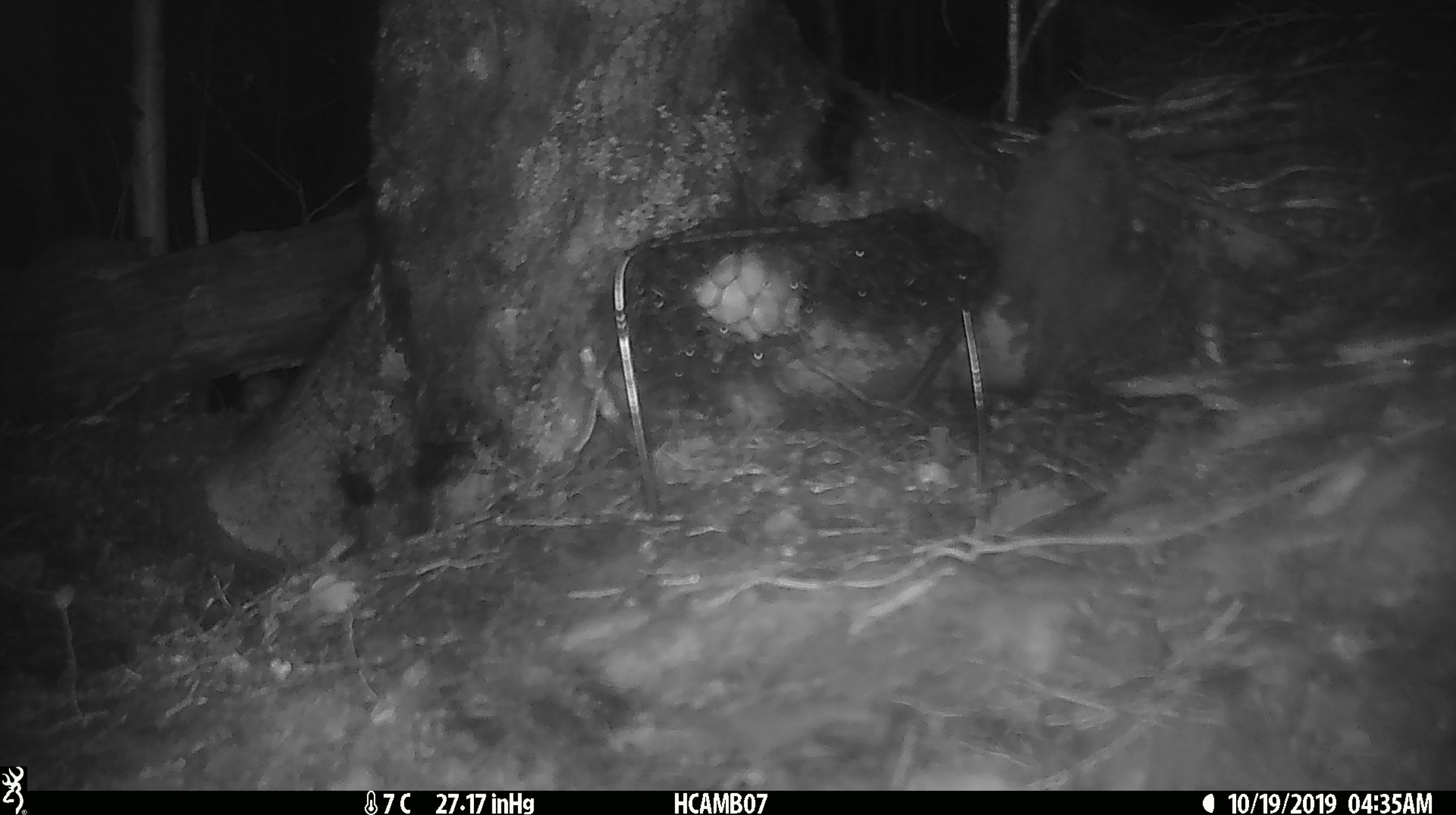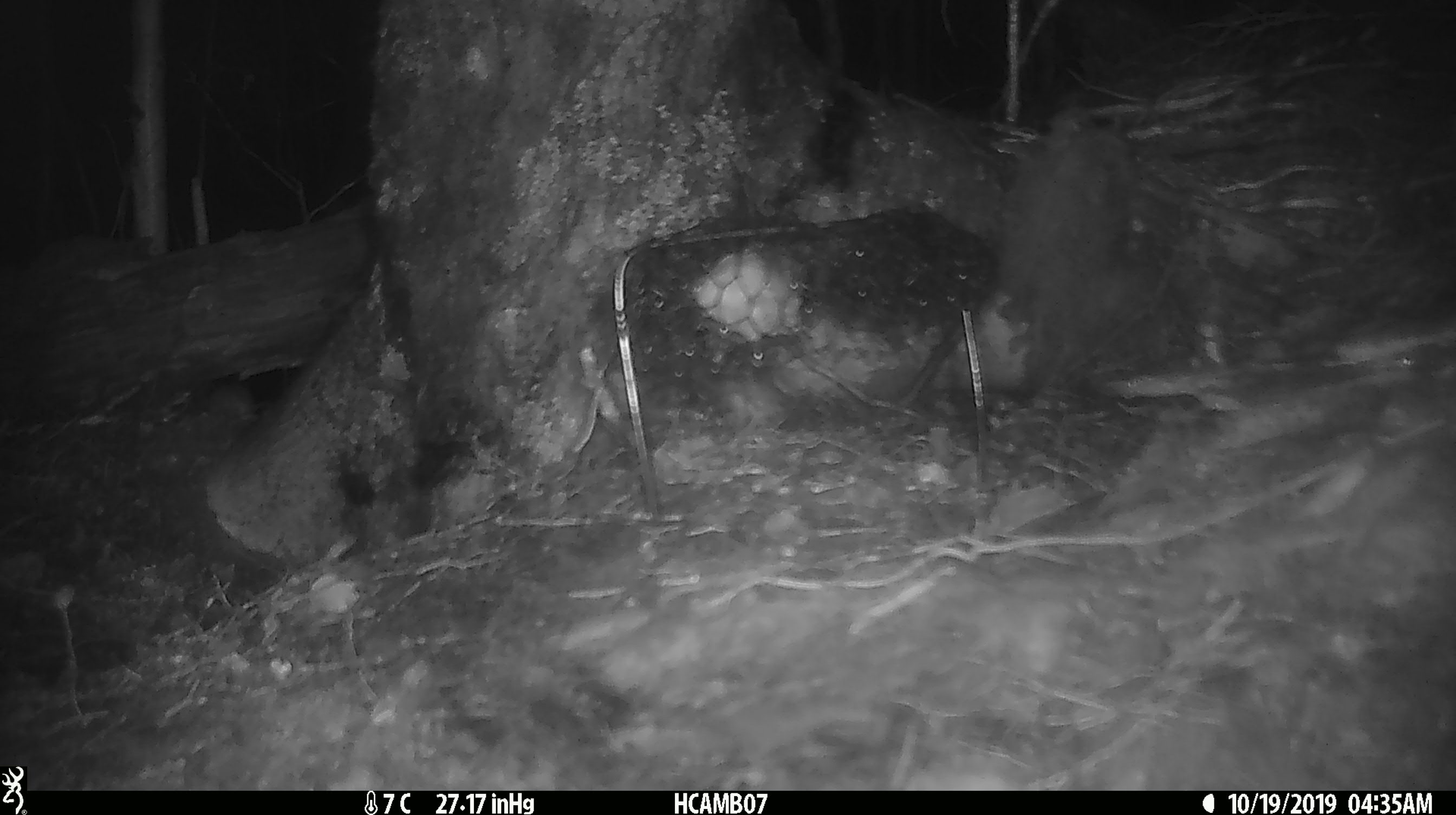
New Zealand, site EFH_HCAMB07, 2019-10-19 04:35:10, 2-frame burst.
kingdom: Animalia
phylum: Chordata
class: Mammalia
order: Rodentia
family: Muridae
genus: Mus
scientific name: Mus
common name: mouse